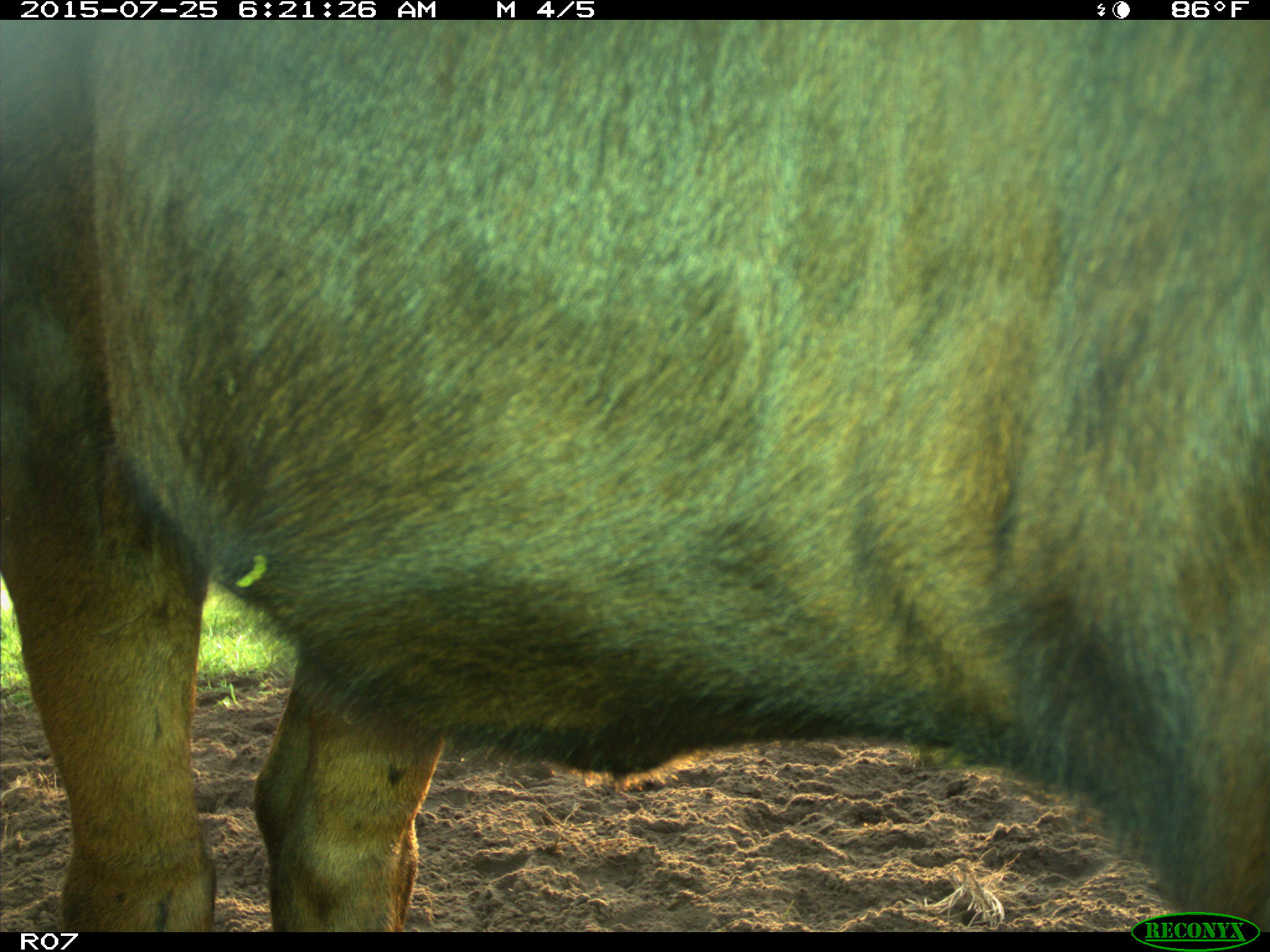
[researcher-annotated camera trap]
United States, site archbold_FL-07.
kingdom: Animalia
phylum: Chordata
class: Mammalia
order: Artiodactyla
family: Bovidae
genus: Bos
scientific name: Bos taurus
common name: domestic cow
Bos taurus (domestic cow).